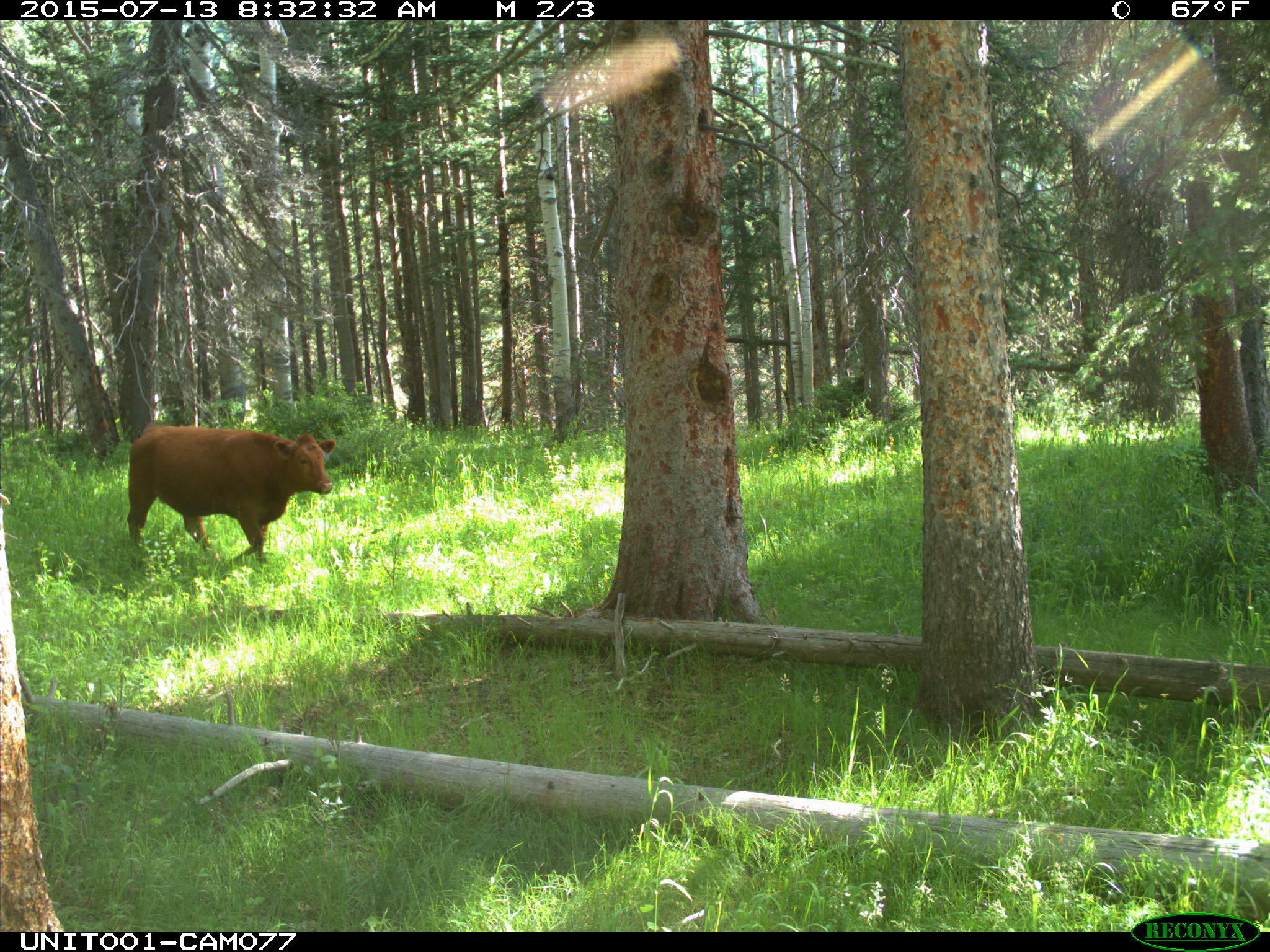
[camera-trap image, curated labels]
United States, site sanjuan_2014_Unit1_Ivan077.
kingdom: Animalia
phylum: Chordata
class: Mammalia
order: Artiodactyla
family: Bovidae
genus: Bos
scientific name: Bos taurus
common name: domestic cow